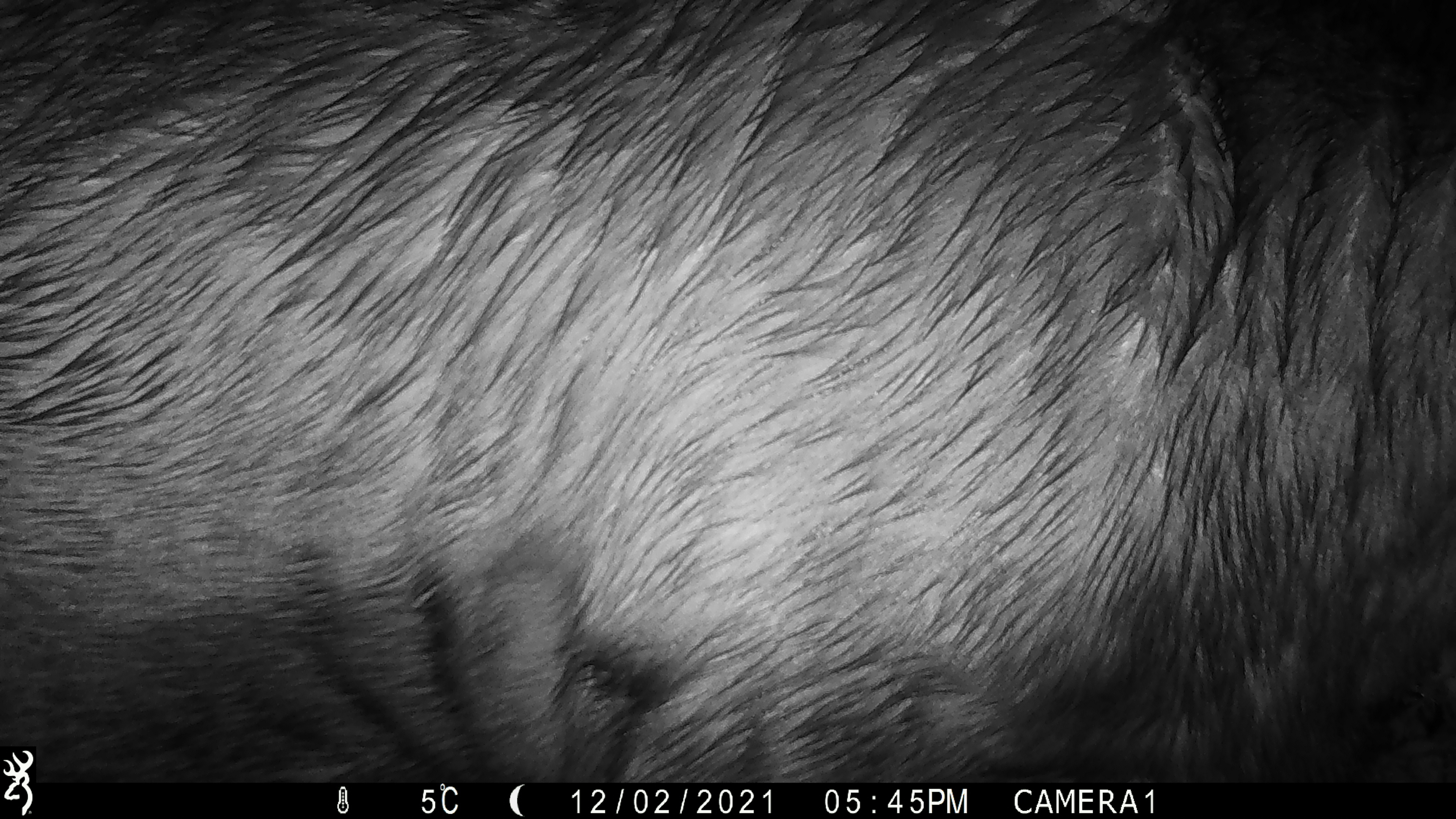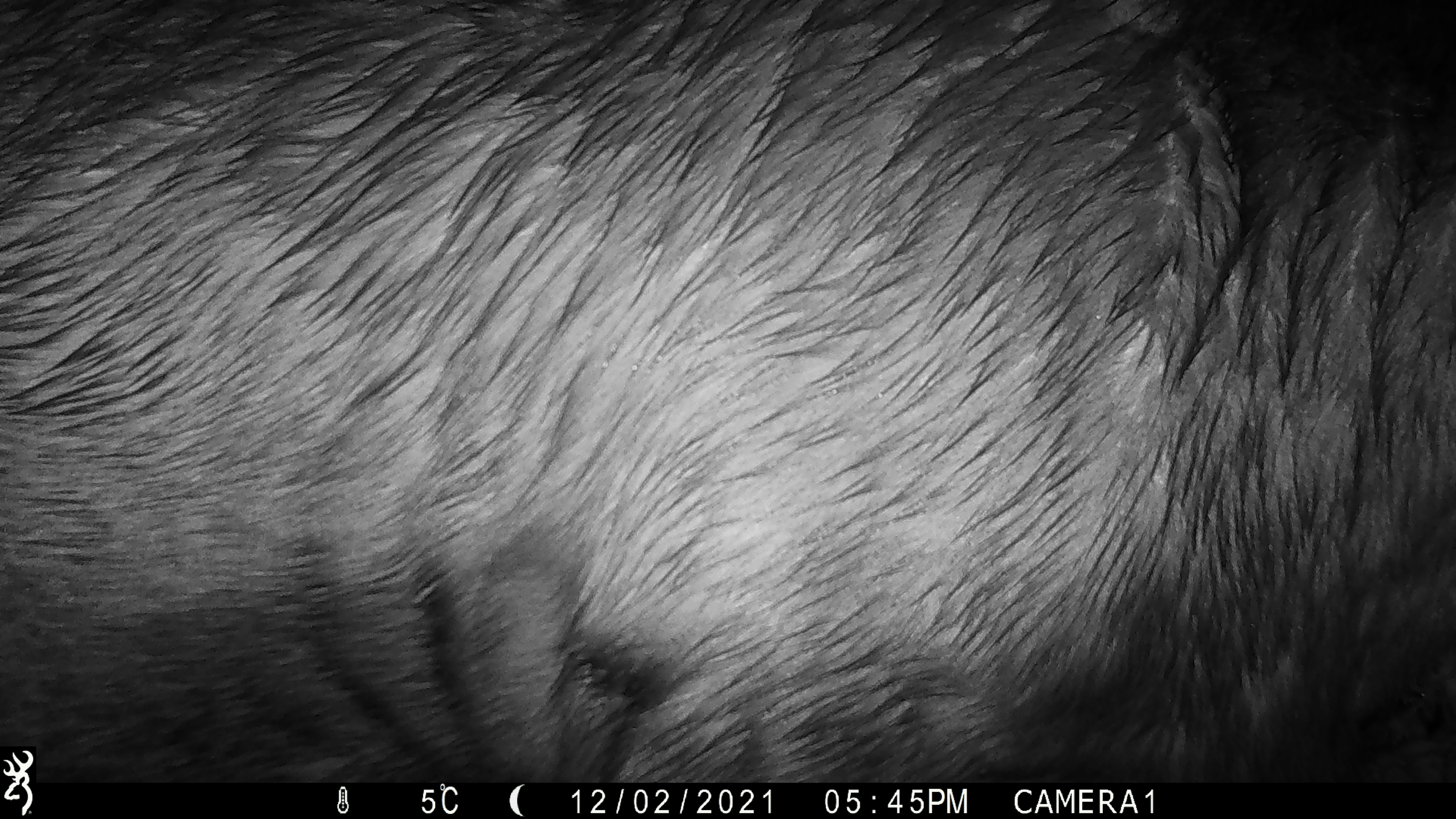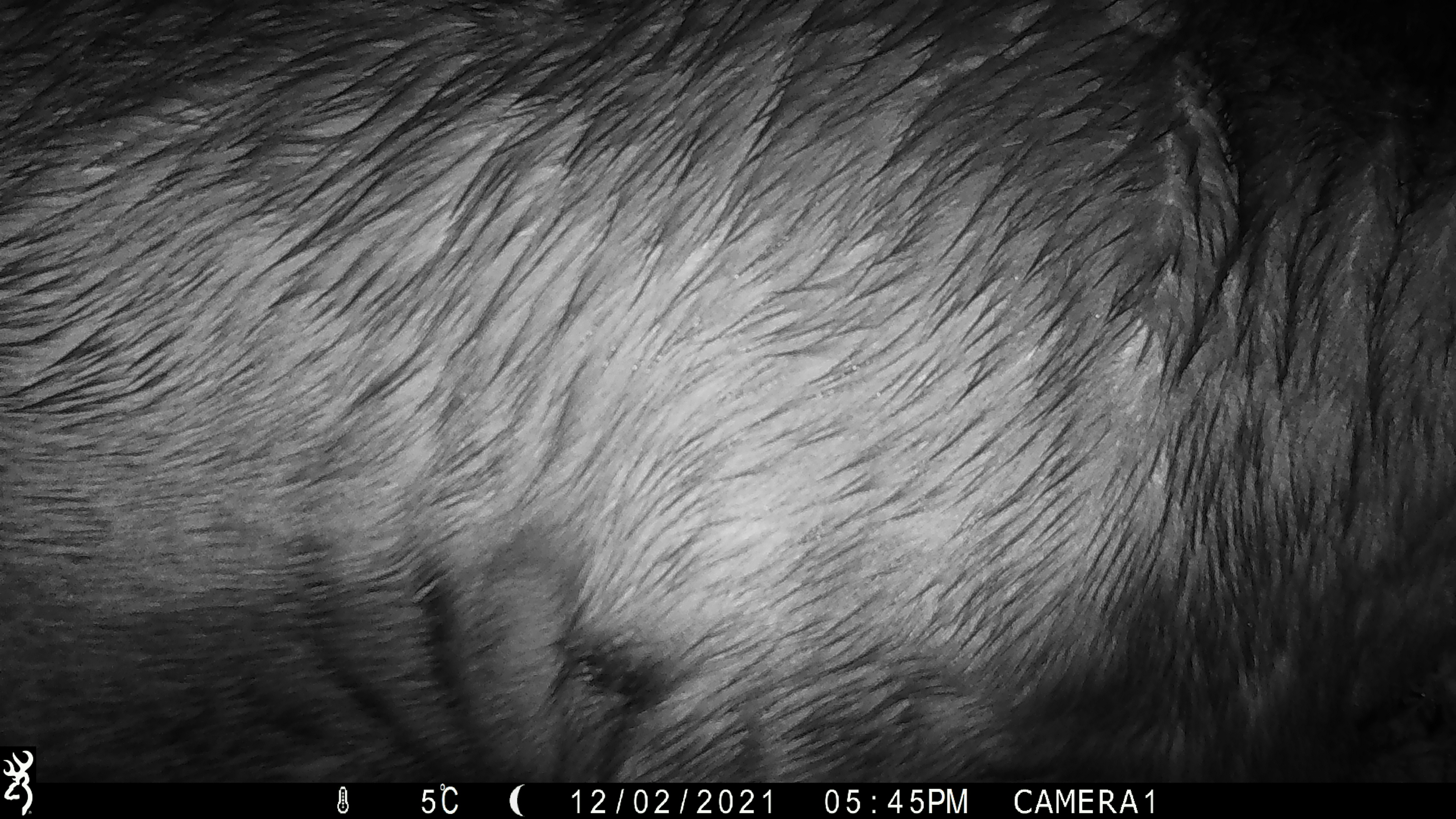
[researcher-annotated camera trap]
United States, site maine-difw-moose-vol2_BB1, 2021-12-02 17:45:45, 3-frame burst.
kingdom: Animalia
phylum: Chordata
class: Mammalia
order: Artiodactyla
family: Cervidae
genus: Alces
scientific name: Alces alces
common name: moose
Moose (Alces alces).